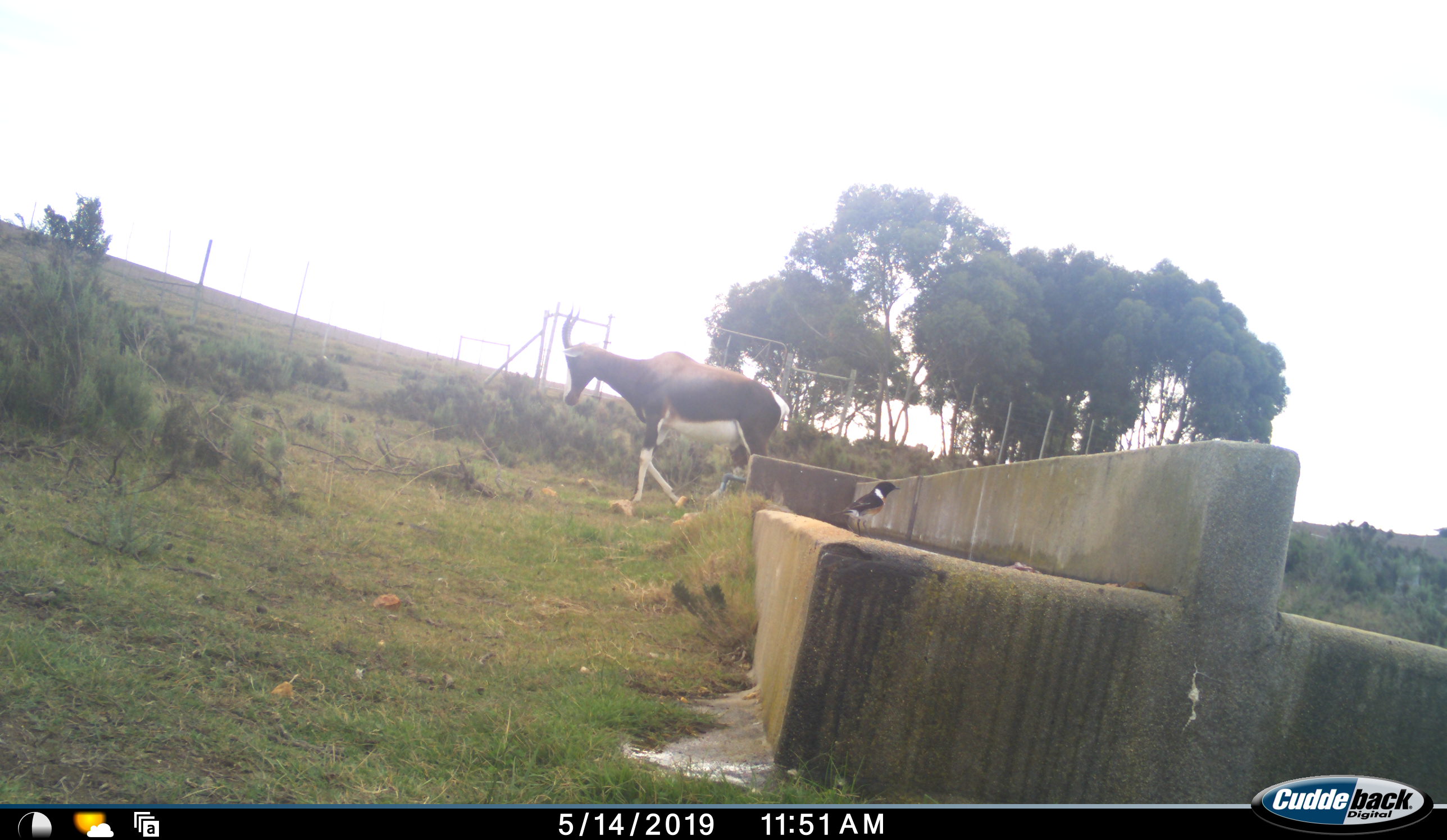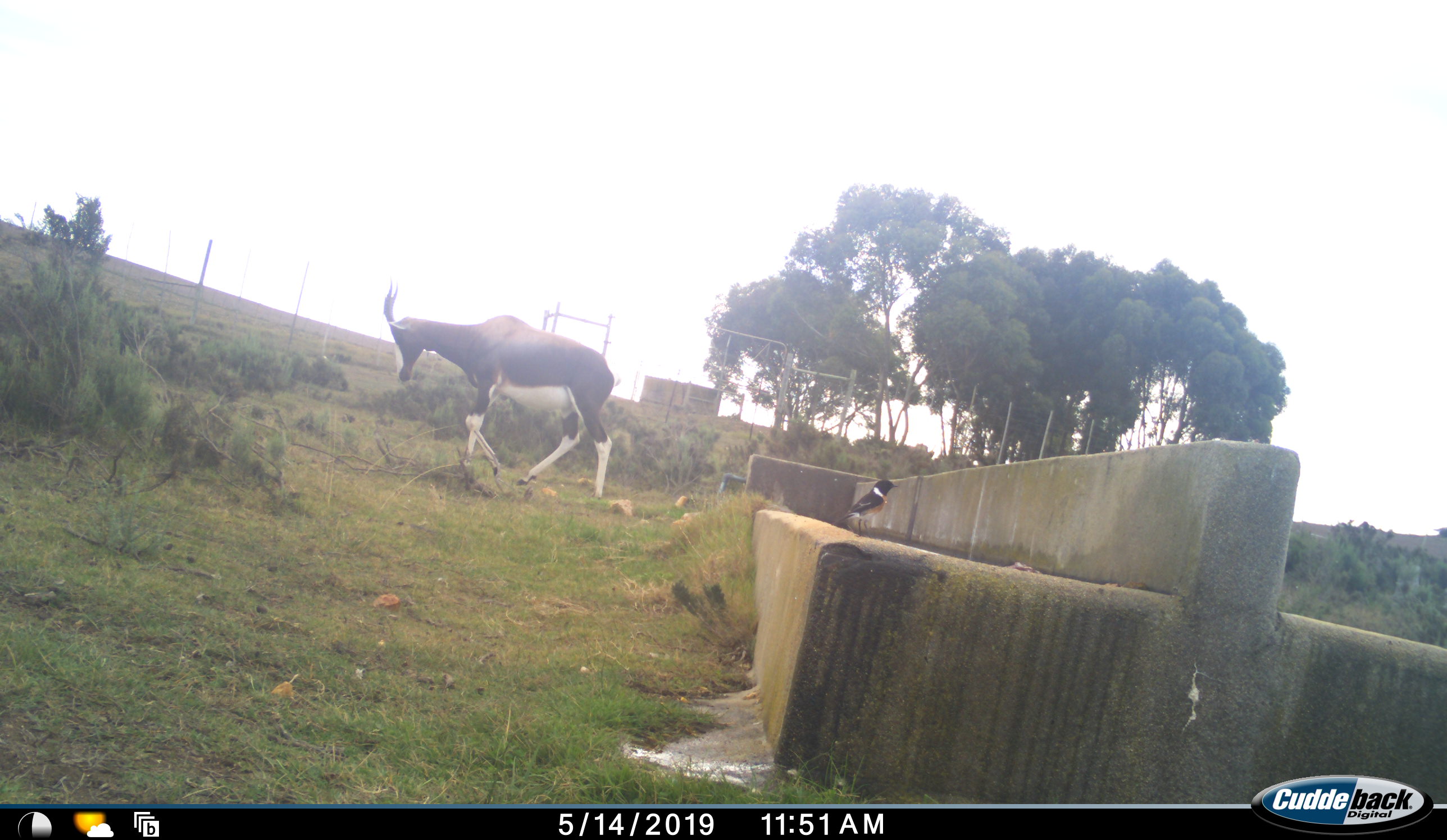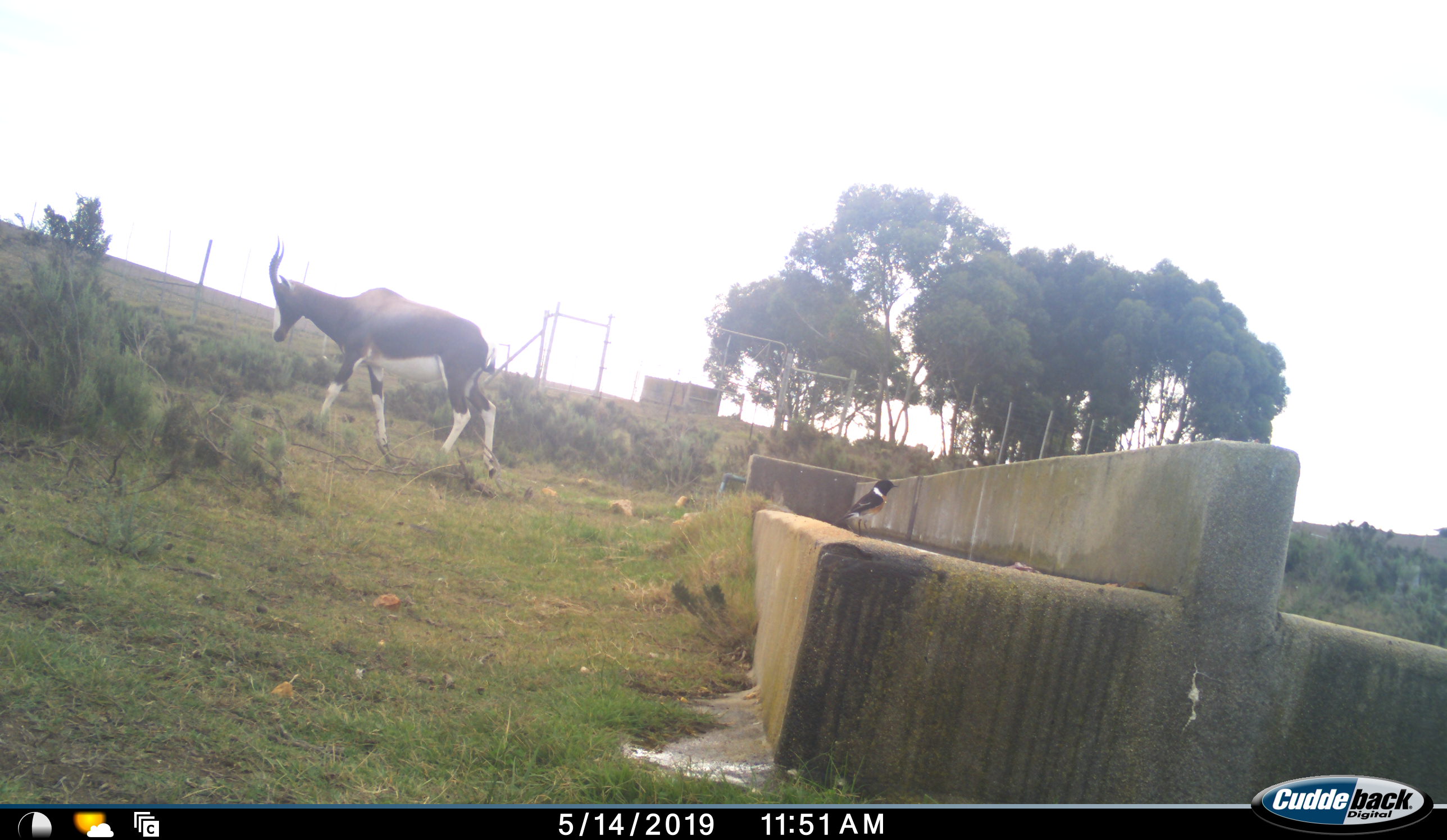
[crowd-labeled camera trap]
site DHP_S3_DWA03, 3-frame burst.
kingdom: Animalia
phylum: Chordata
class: Mammalia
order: Artiodactyla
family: Bovidae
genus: Damaliscus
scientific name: Damaliscus pygargus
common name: bontebok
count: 1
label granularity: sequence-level